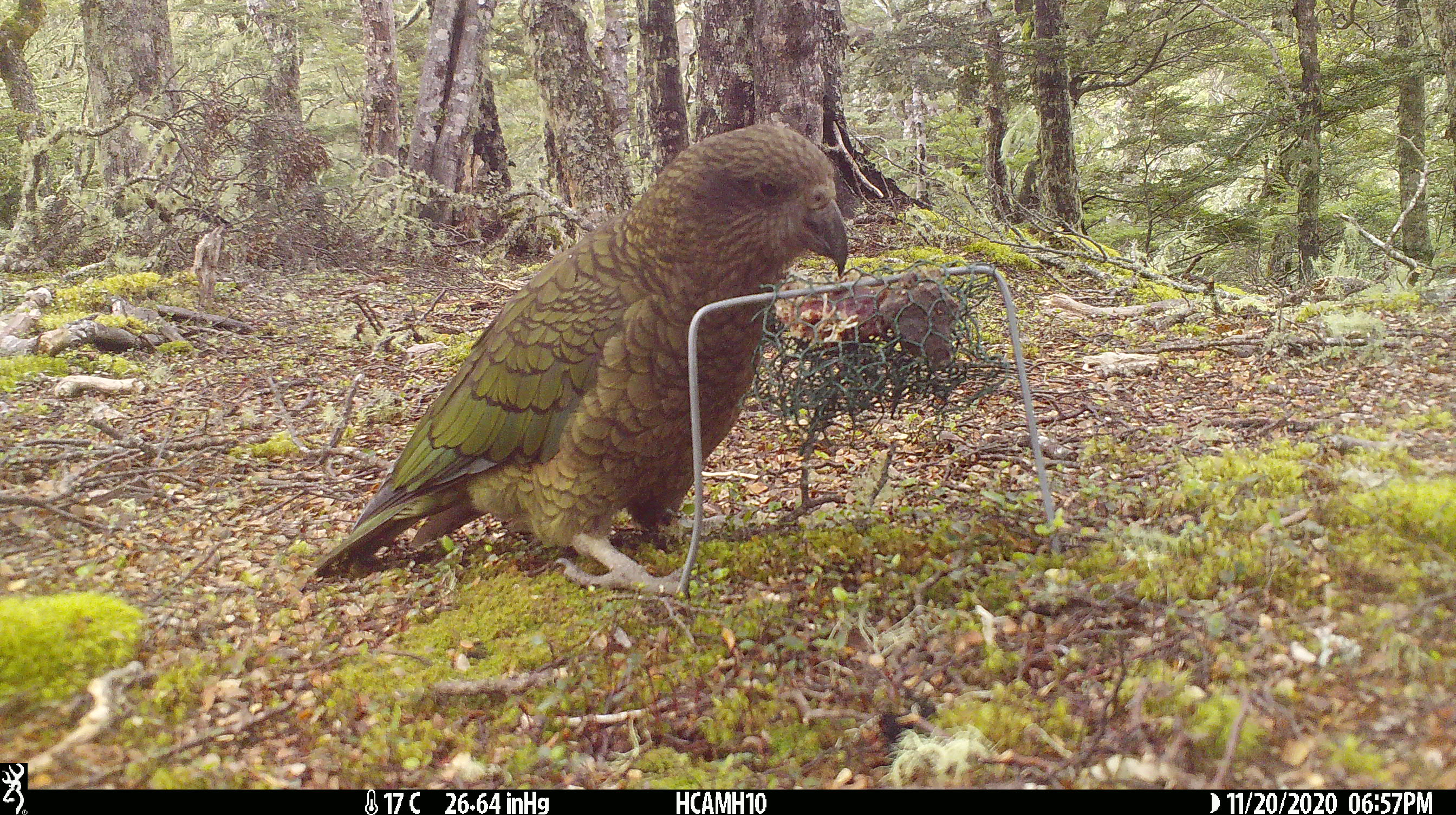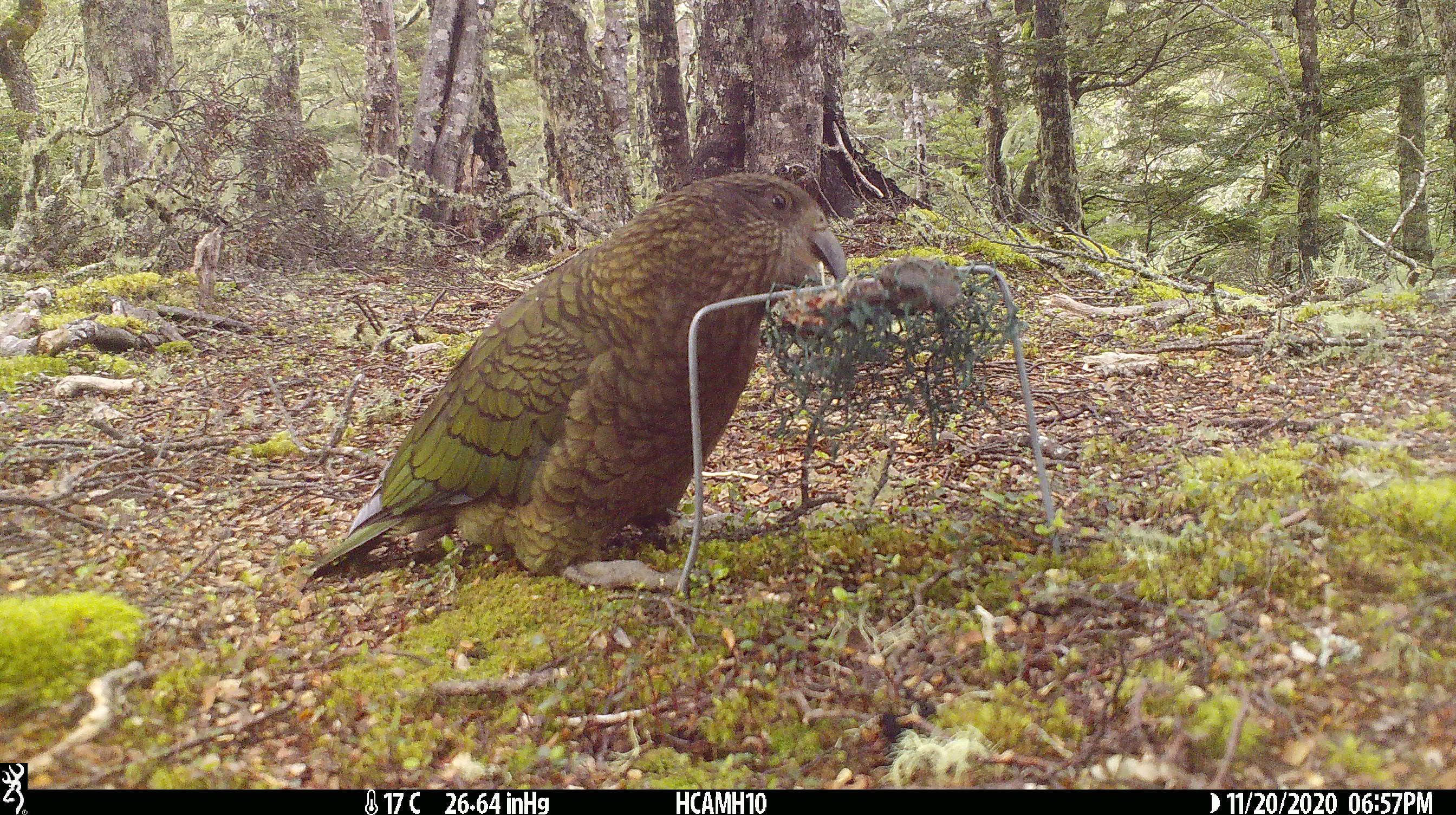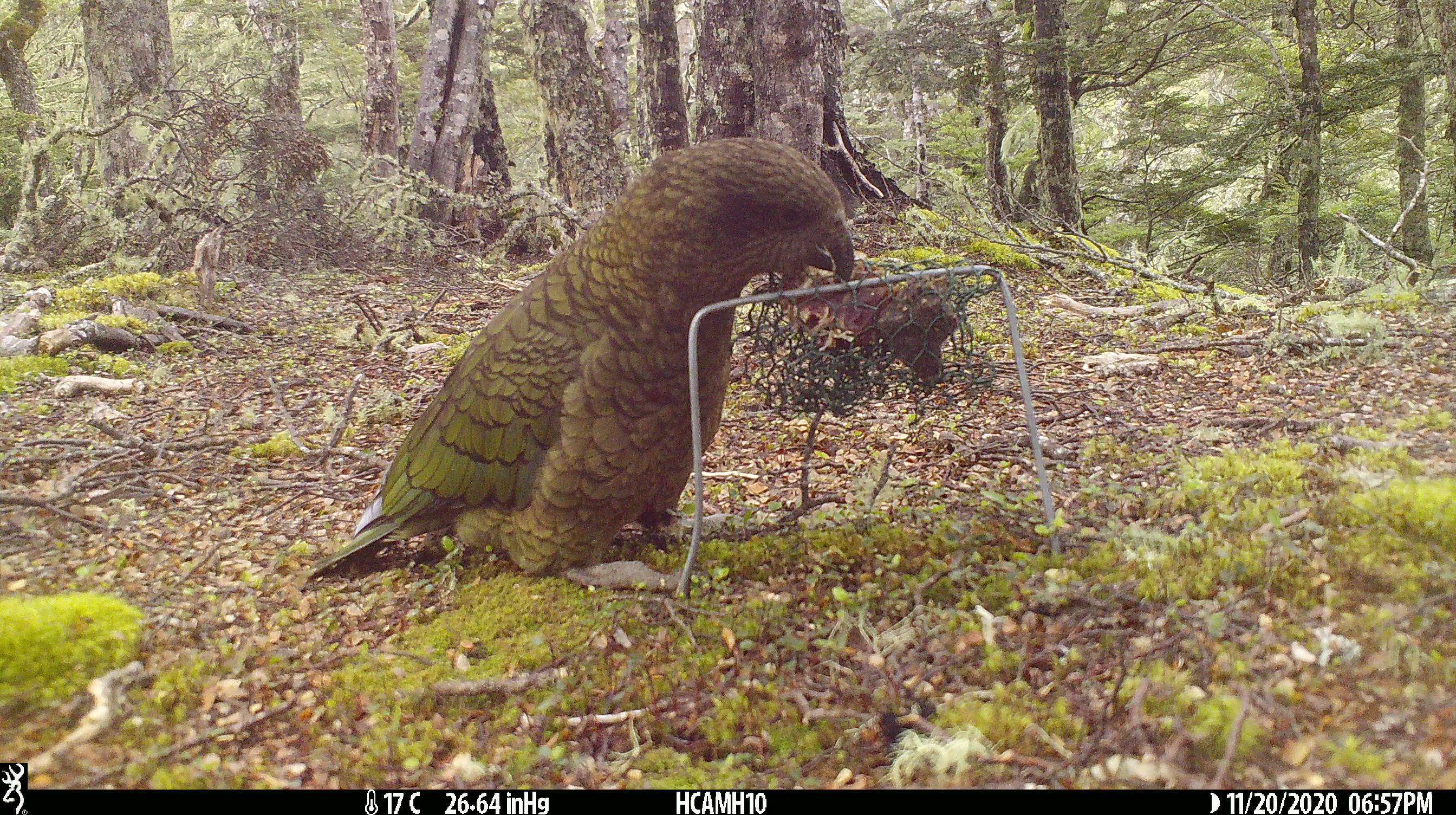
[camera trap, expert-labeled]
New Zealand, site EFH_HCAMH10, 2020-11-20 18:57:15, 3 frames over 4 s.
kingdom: Animalia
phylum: Chordata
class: Aves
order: Psittaciformes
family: Strigopidae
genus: Nestor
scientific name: Nestor notabilis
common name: kea